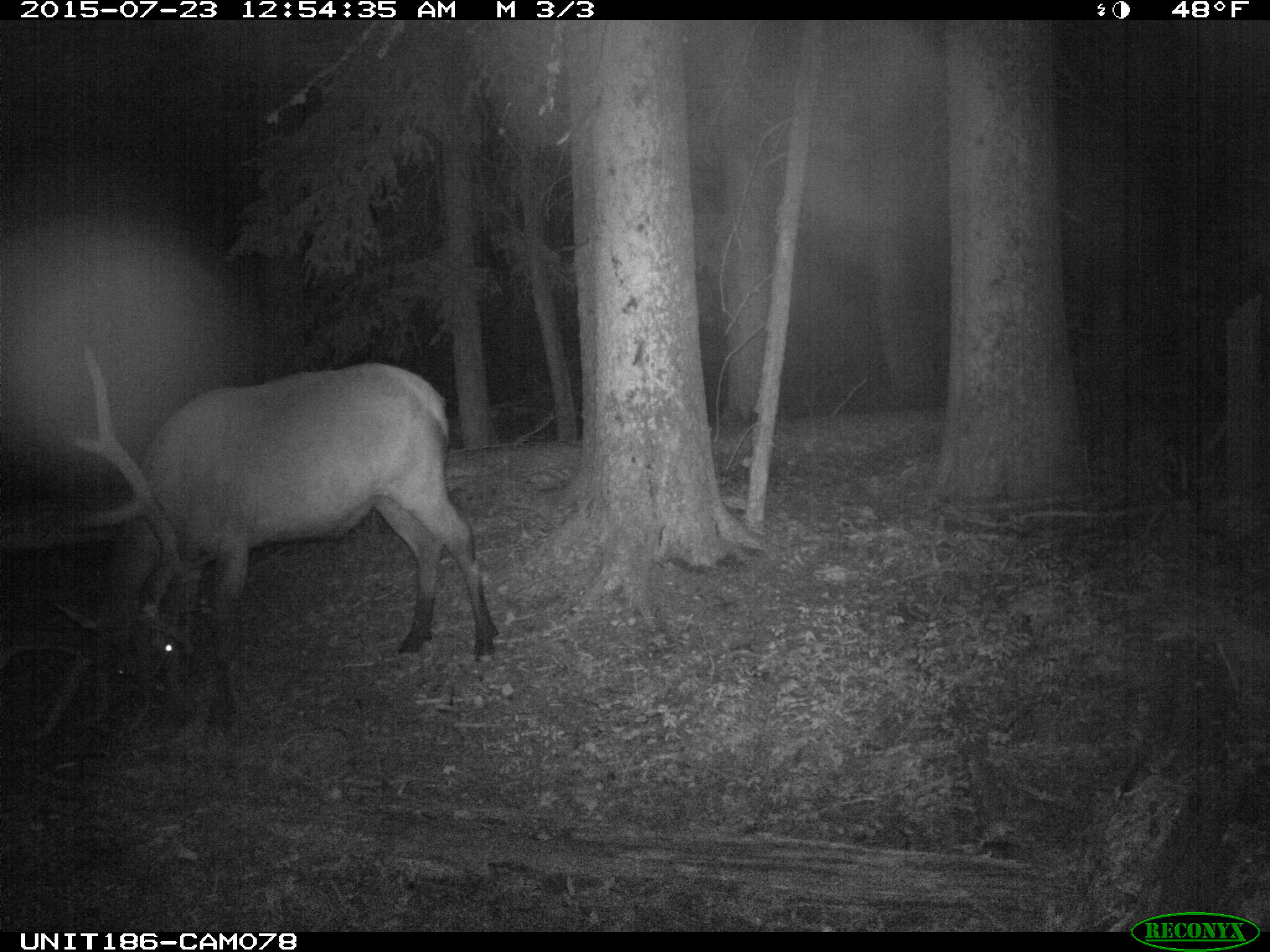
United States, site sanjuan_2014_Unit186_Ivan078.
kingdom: Animalia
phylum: Chordata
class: Mammalia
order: Artiodactyla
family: Cervidae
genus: Cervus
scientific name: Cervus elaphus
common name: red deer